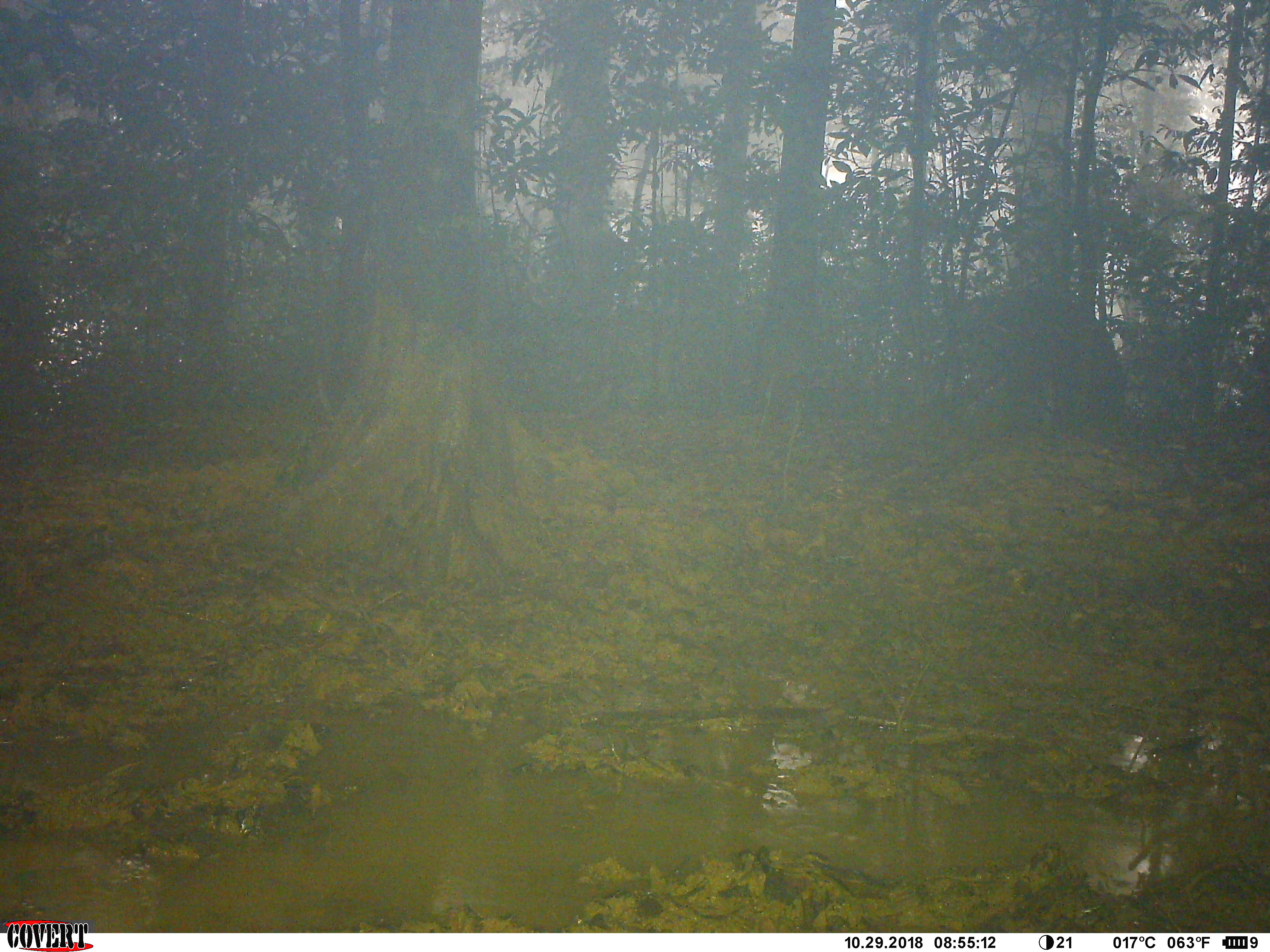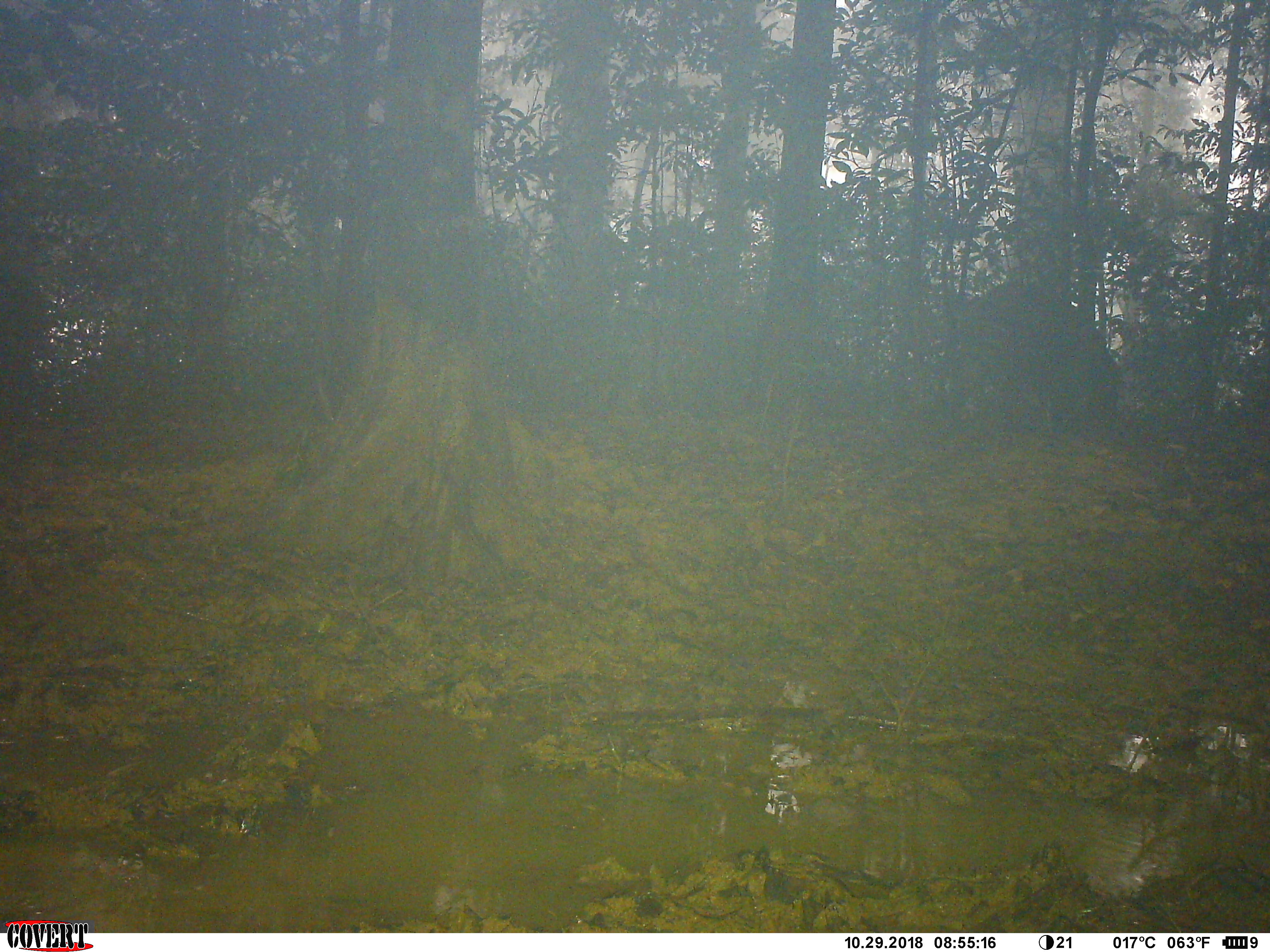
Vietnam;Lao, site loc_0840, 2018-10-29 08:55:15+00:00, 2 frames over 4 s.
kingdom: Animalia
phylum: Chordata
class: Mammalia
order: Artiodactyla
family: Suidae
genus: Sus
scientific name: Sus scrofa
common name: eurasian wild pig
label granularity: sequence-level